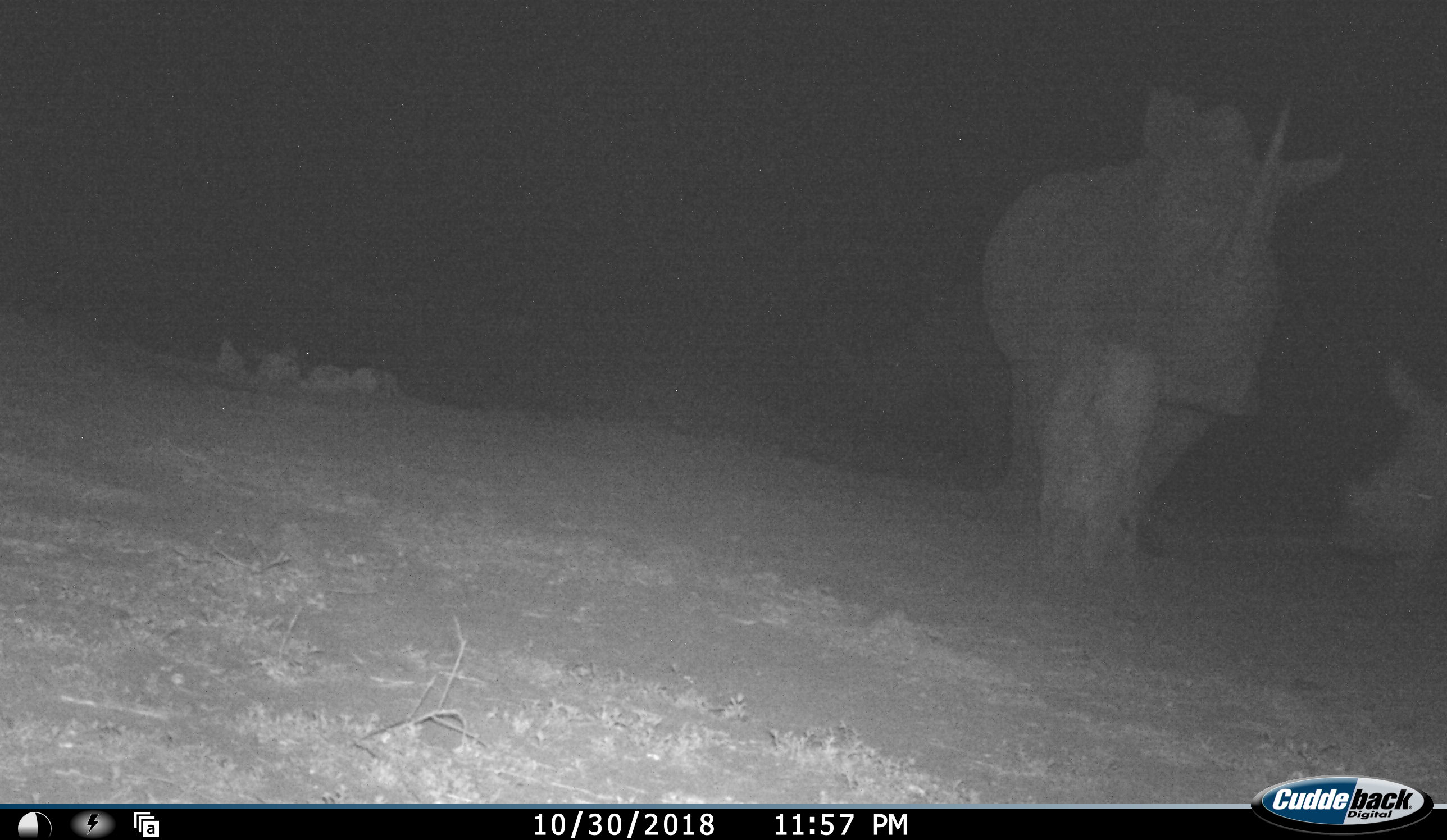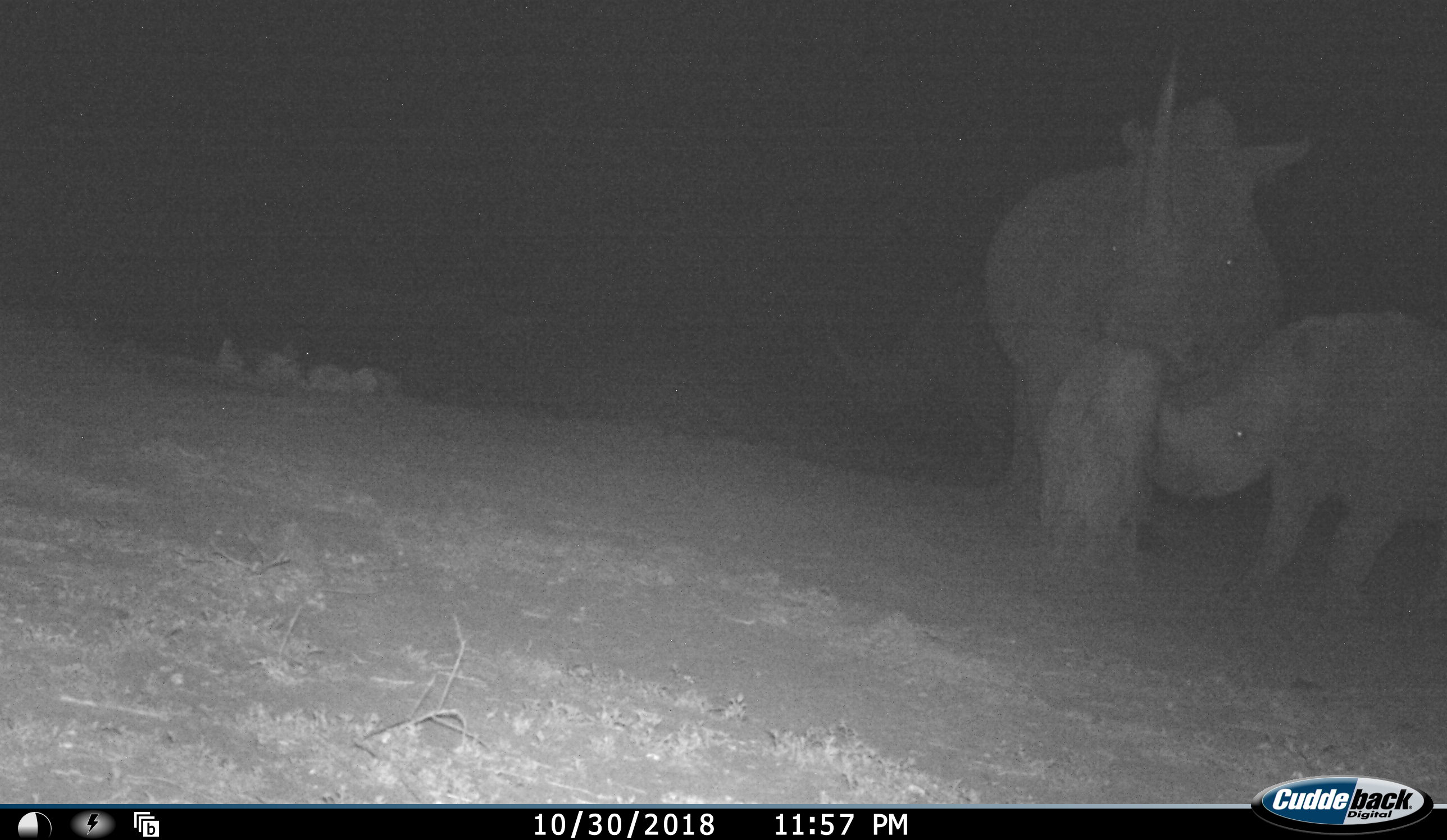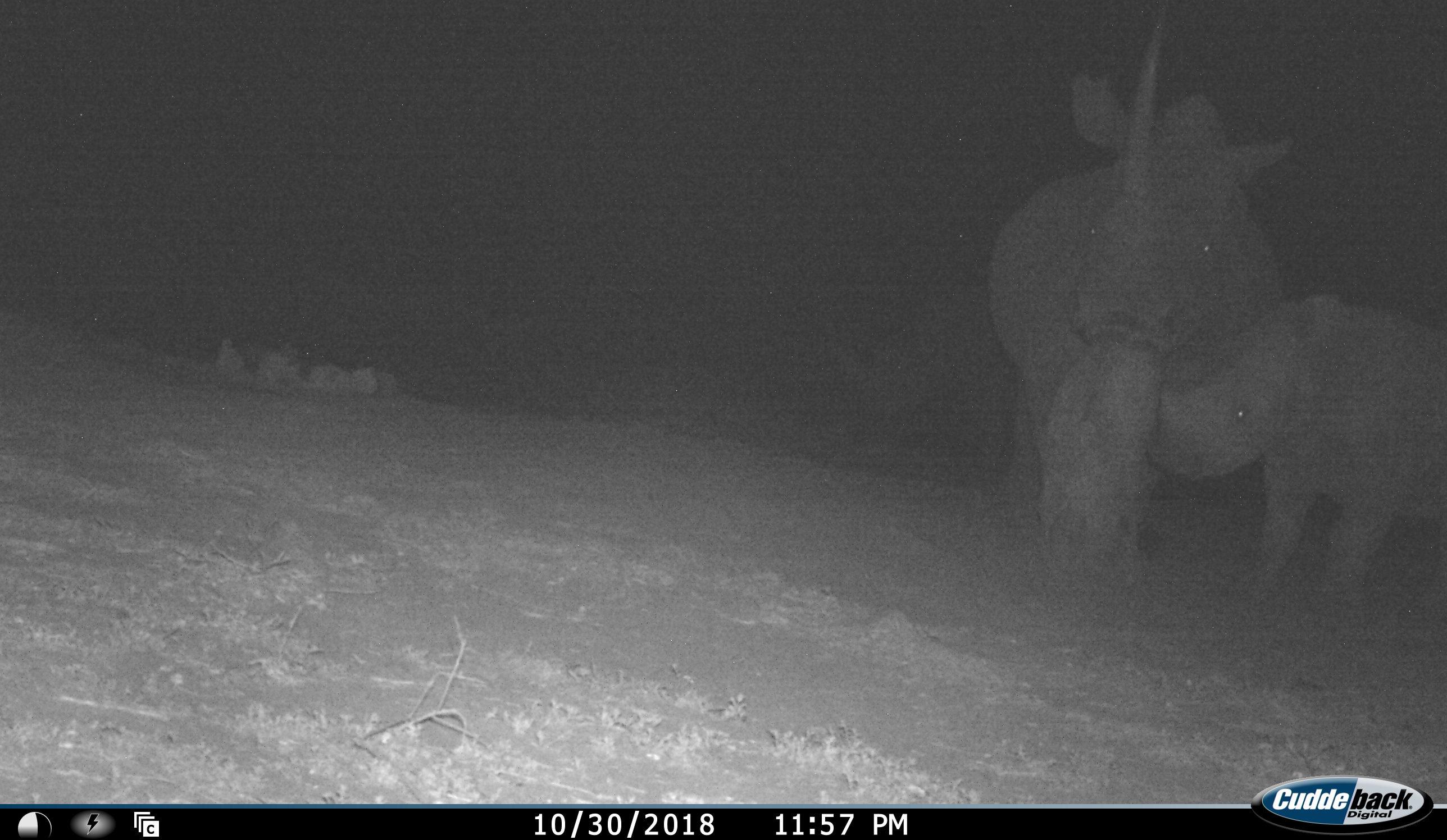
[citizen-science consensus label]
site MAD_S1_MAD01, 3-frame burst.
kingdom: Animalia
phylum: Chordata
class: Mammalia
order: Perissodactyla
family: Rhinocerotidae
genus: Ceratotherium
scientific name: Ceratotherium simum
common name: white rhinoceros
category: rhinoceroswhite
Rhinoceroswhite (white rhinoceros) (Ceratotherium simum), count 2. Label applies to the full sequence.